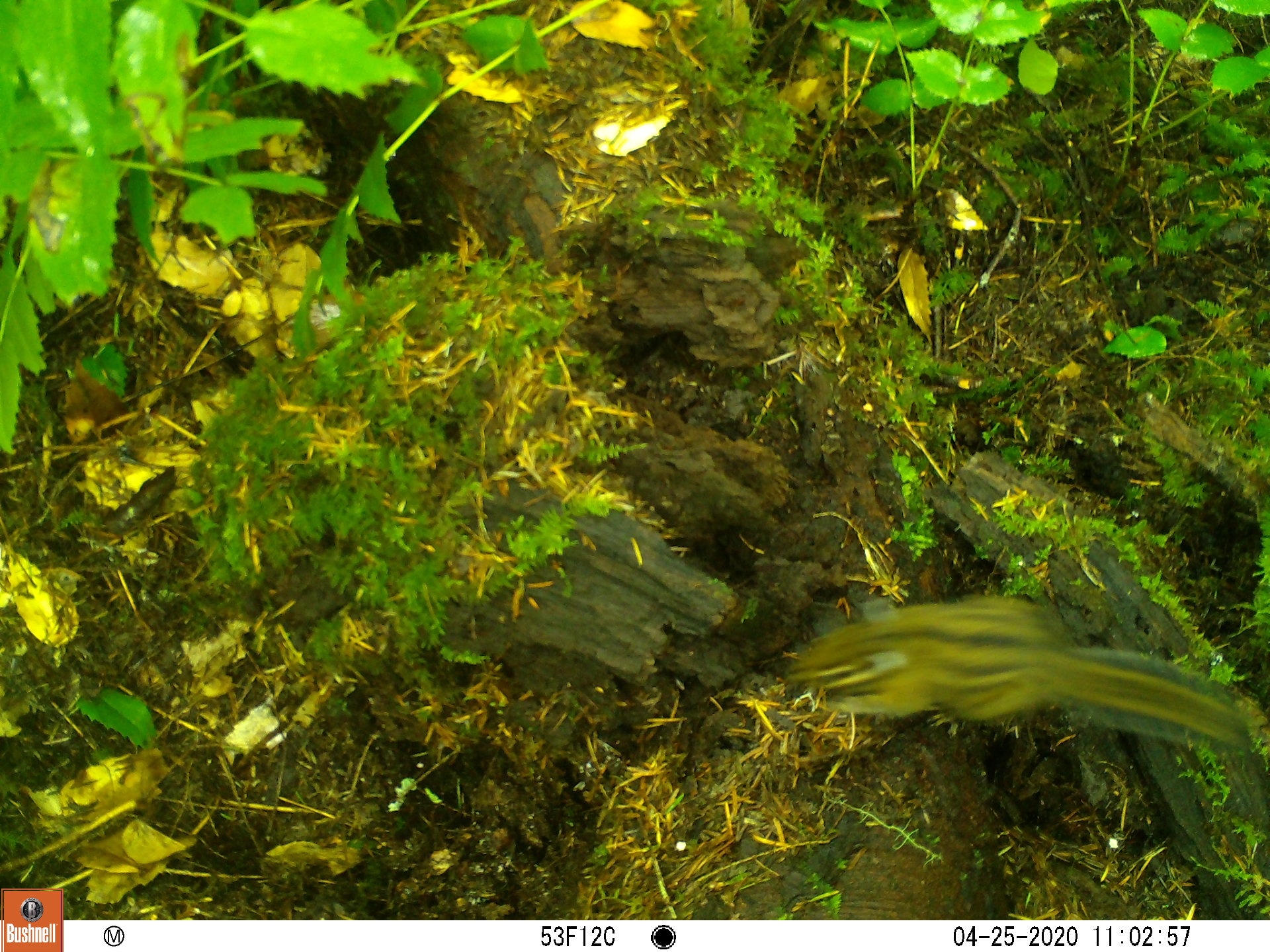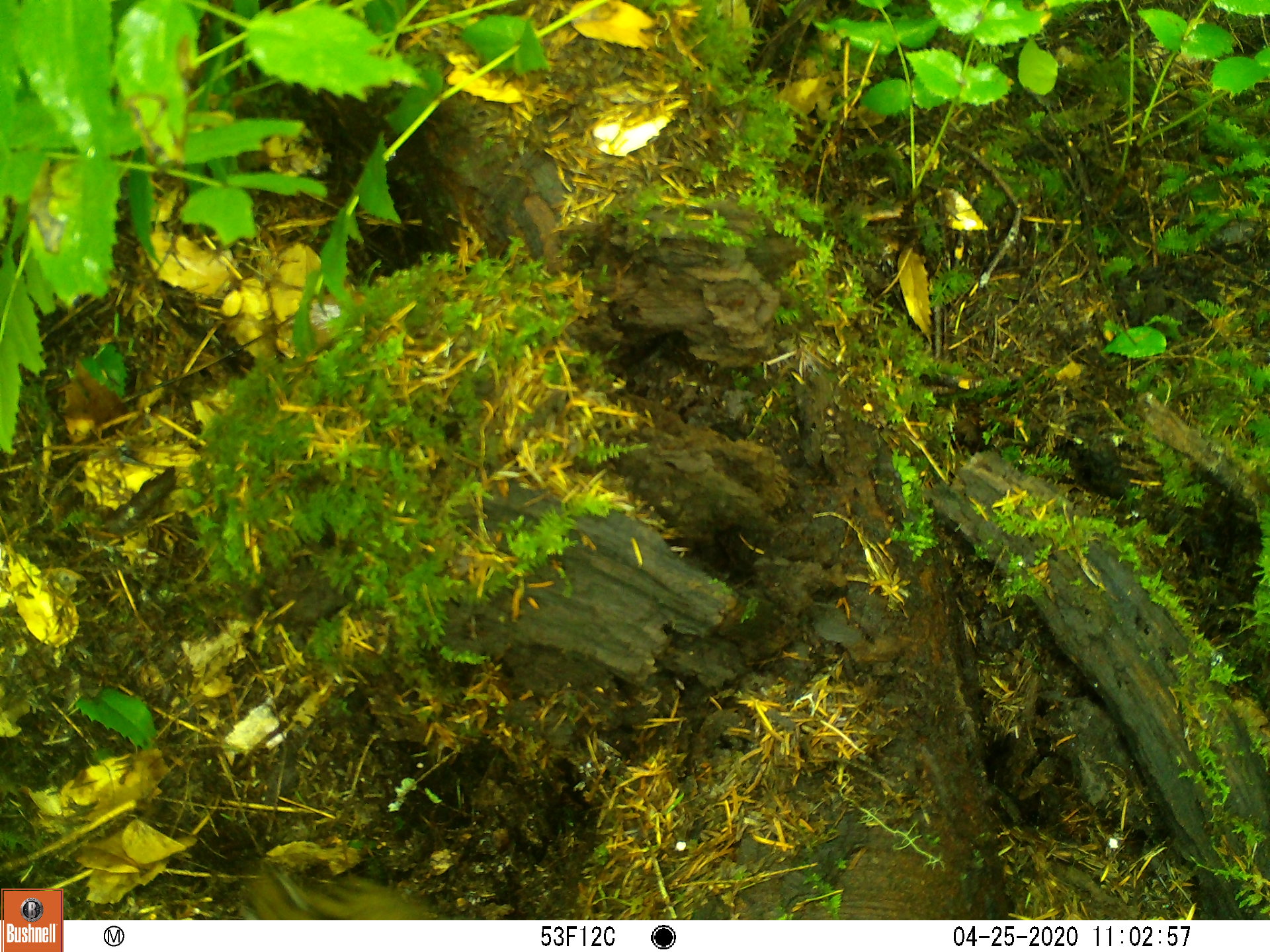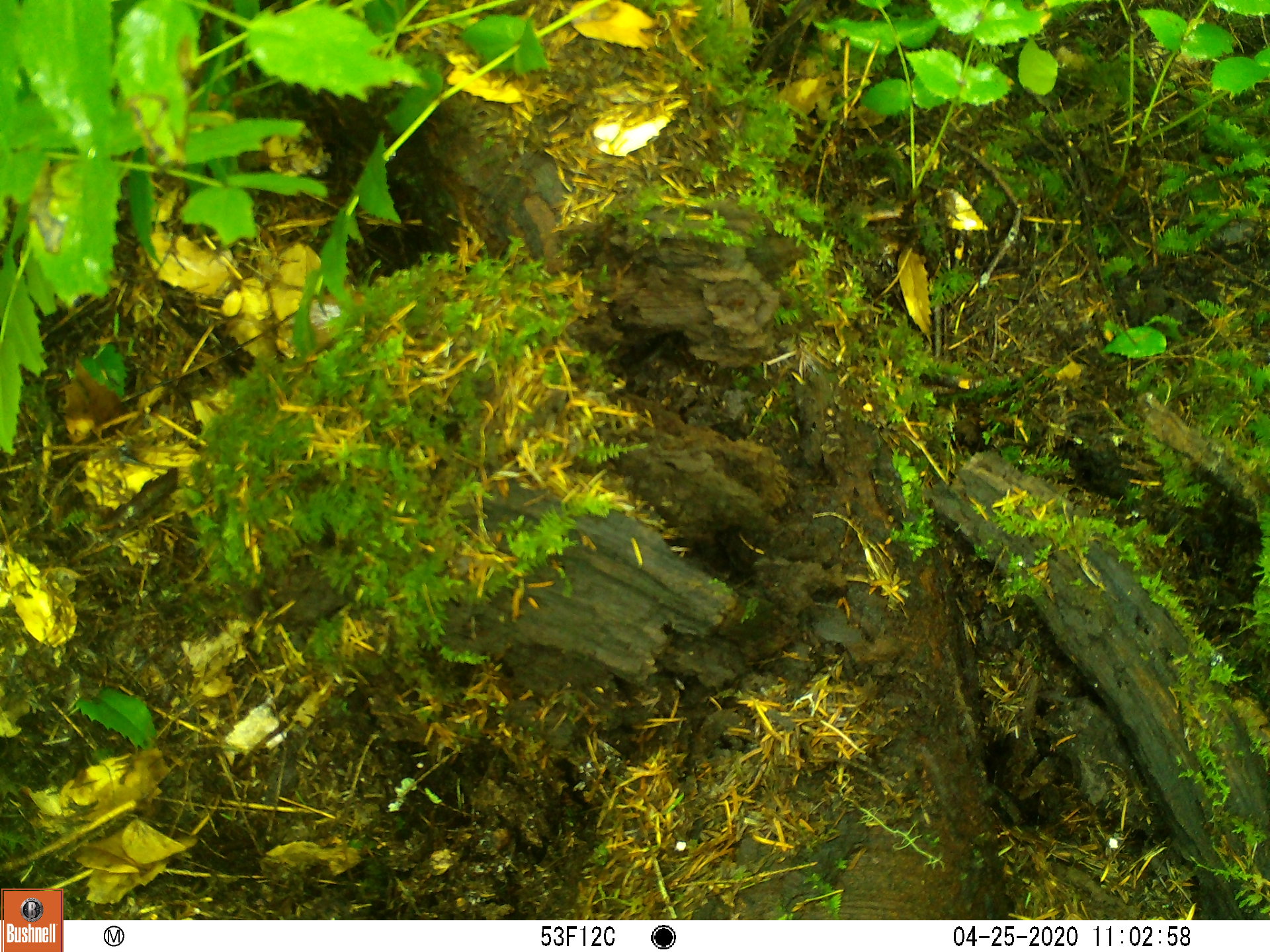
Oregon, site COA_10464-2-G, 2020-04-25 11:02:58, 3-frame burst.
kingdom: Animalia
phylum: Chordata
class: Mammalia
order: Rodentia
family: Sciuridae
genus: Neotamias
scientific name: Neotamias townsendii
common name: townsend's chipmunk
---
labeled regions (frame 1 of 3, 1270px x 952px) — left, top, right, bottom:
townsend's chipmunk: 774, 570, 1257, 763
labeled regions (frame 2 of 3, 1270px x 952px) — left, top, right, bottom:
townsend's chipmunk: 226, 857, 437, 915